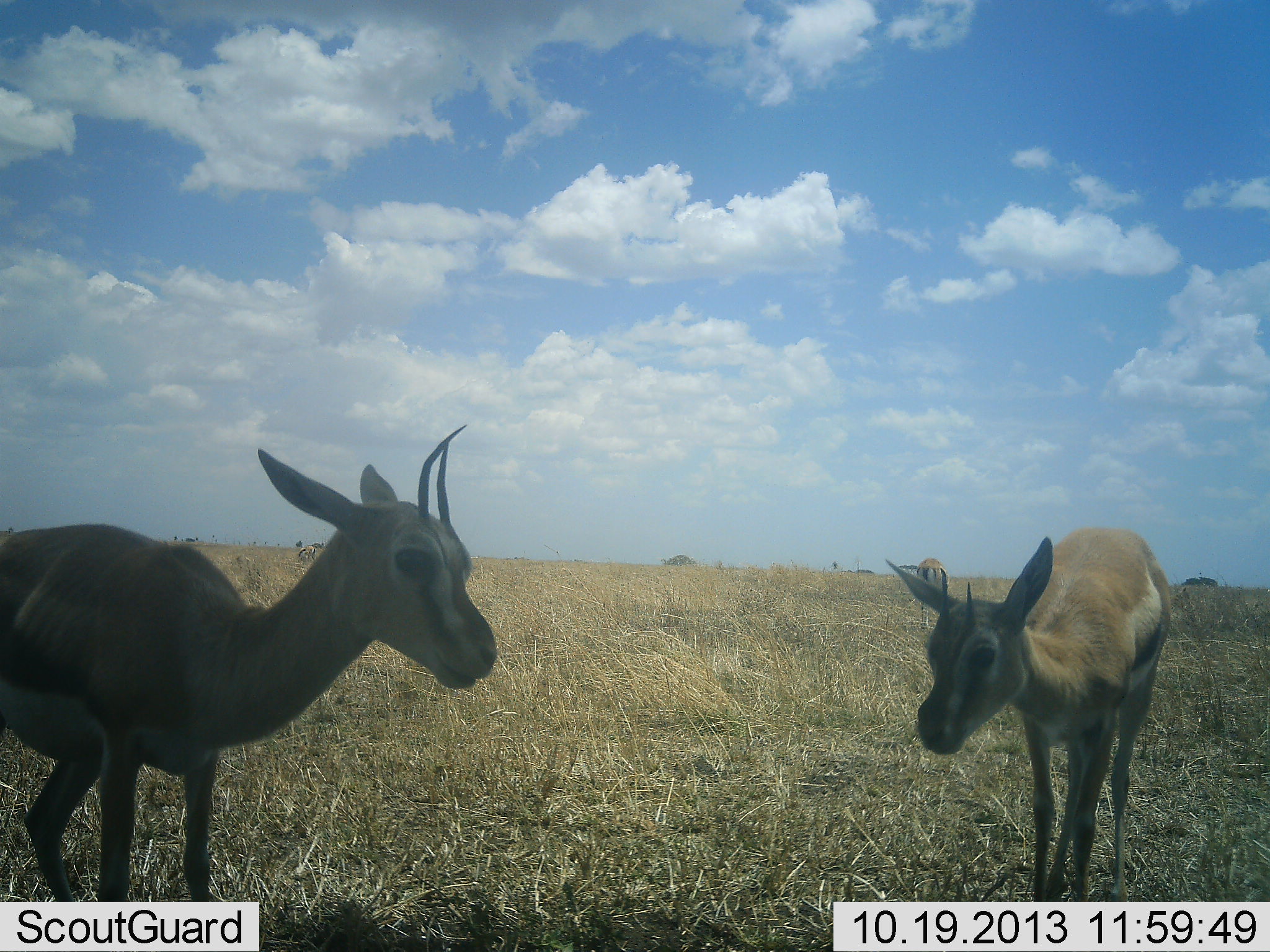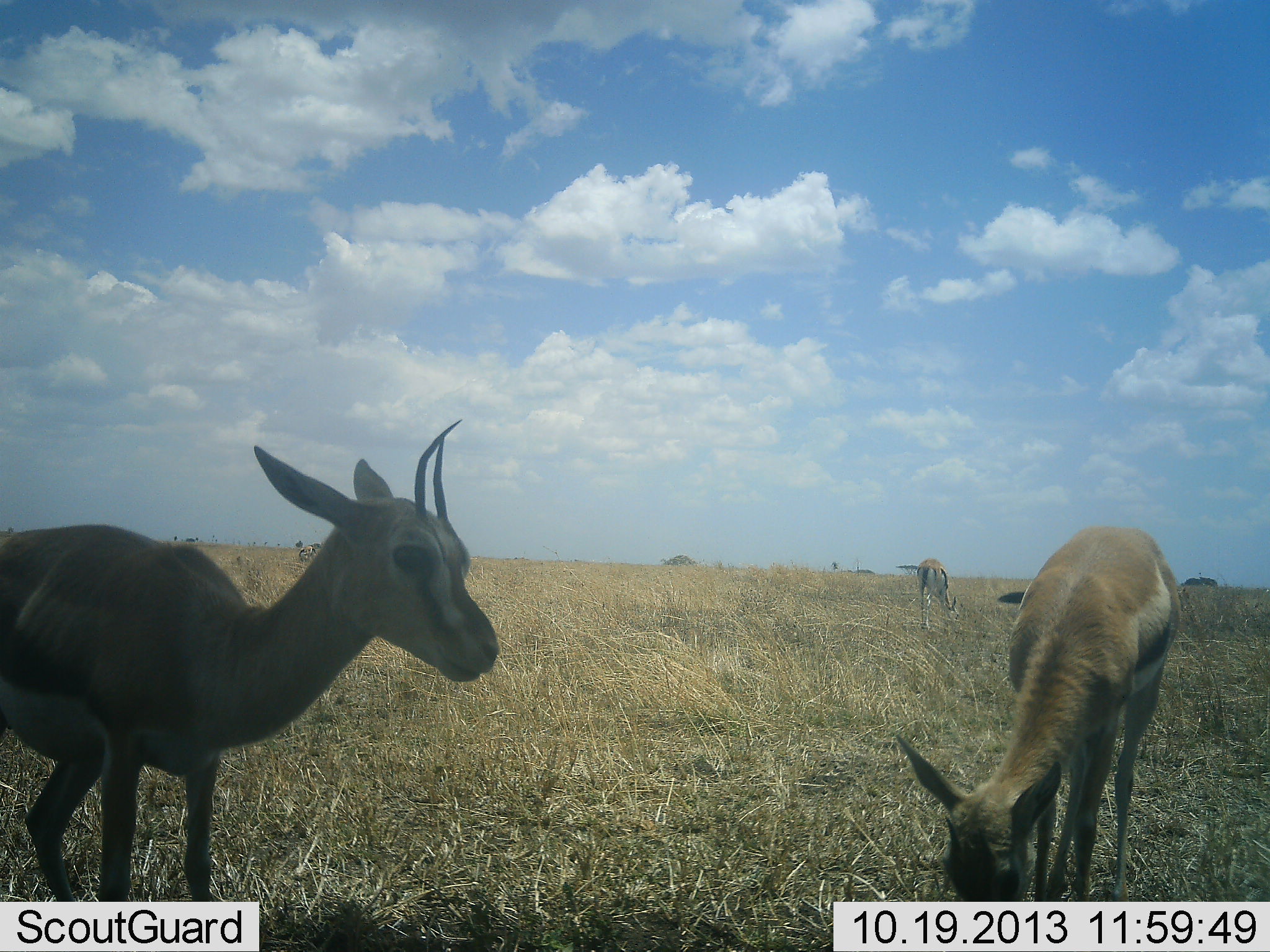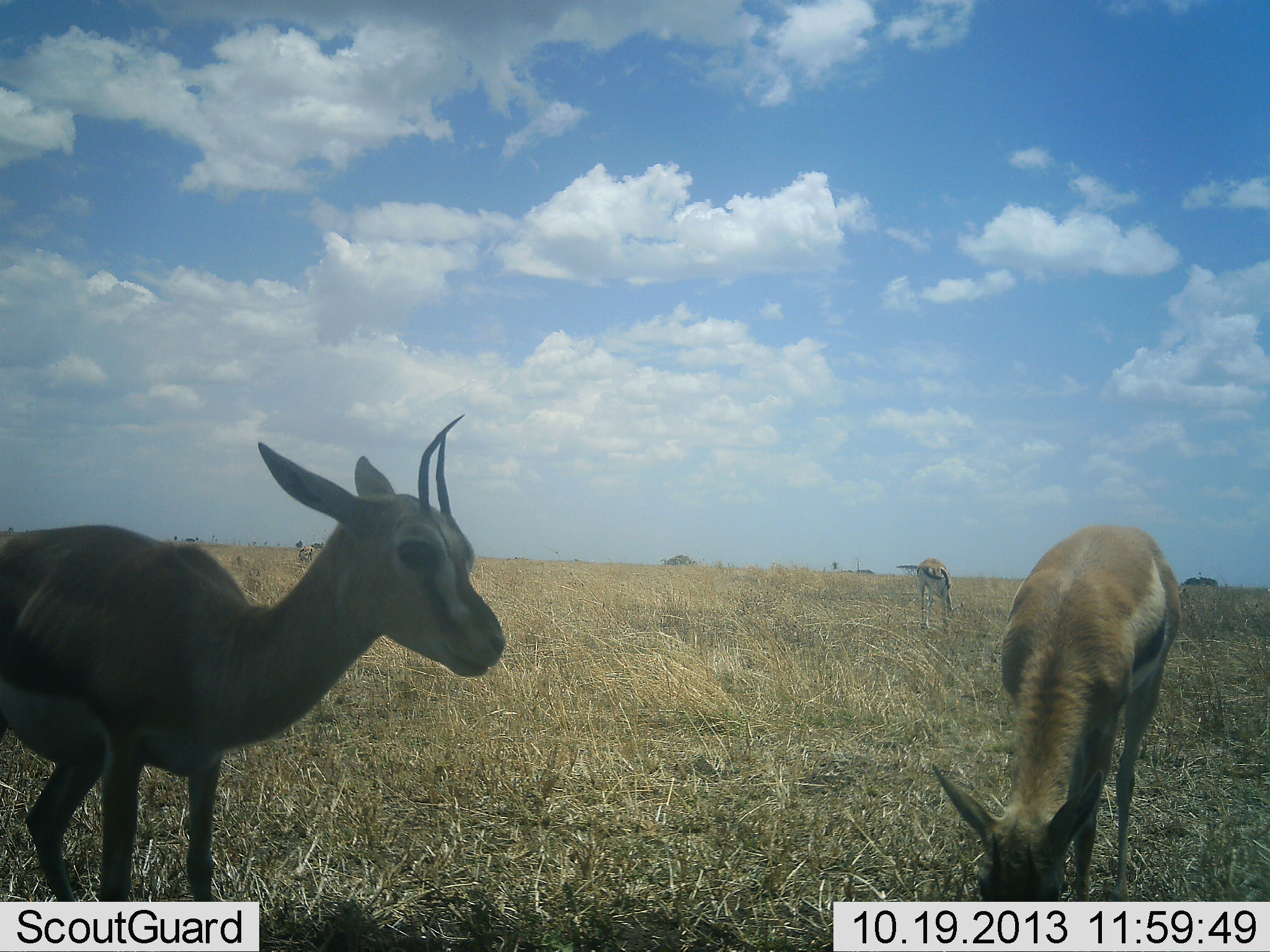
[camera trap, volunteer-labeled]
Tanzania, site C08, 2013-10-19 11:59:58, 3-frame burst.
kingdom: Animalia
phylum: Chordata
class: Mammalia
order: Artiodactyla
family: Bovidae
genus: Eudorcas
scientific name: Eudorcas thomsonii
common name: thomson's gazelle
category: gazellethomsons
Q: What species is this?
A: Gazellethomsons (thomson's gazelle) (Eudorcas thomsonii).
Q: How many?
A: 3.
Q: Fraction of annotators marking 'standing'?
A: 90%.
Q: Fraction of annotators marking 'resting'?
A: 0%.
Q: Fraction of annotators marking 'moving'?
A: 10%.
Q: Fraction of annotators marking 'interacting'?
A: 0%.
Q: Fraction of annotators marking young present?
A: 0%.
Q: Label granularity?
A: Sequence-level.